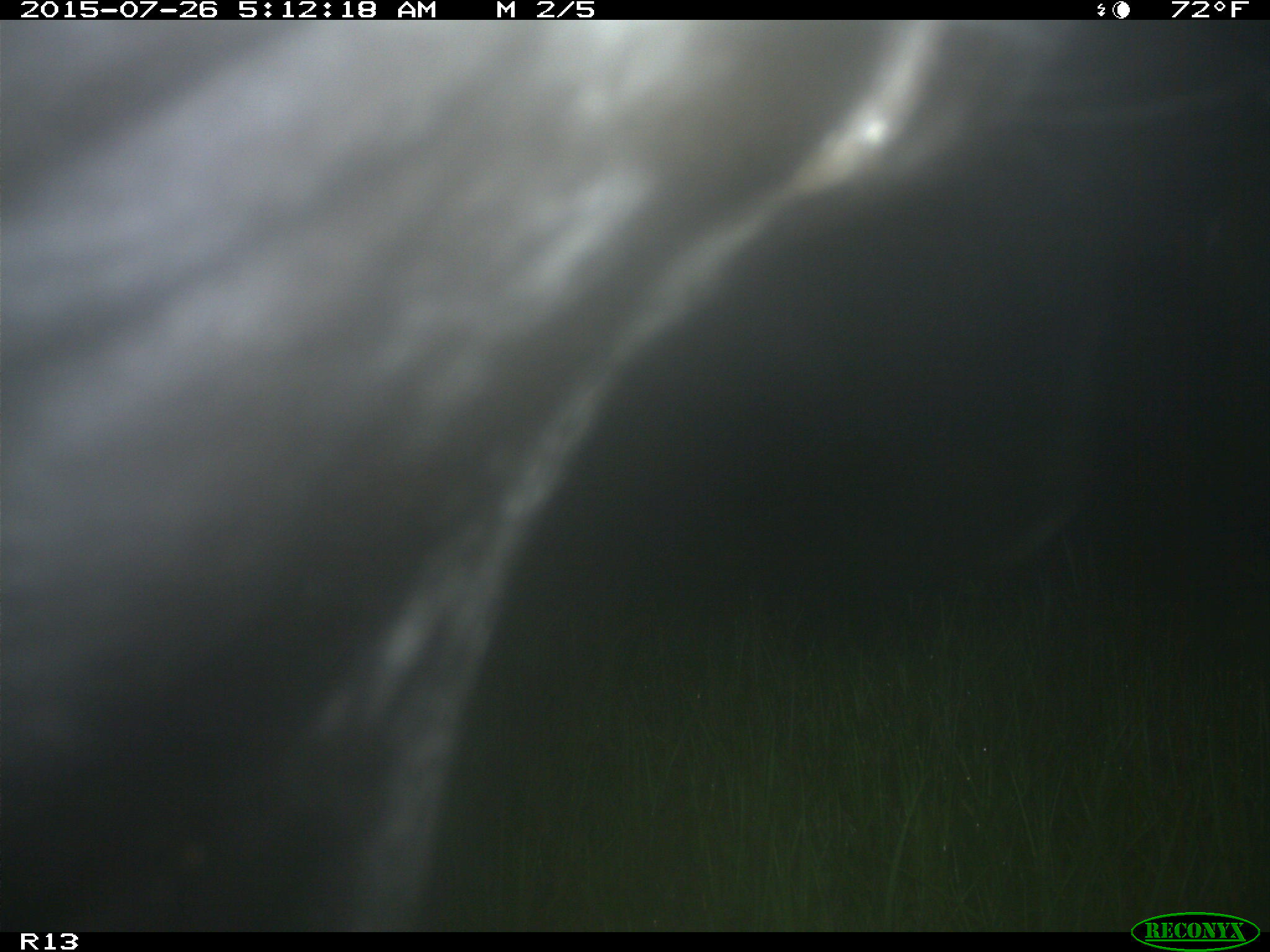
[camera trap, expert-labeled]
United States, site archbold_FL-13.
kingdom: Animalia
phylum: Chordata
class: Mammalia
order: Artiodactyla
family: Bovidae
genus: Bos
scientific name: Bos taurus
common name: domestic cow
Bos taurus (domestic cow).